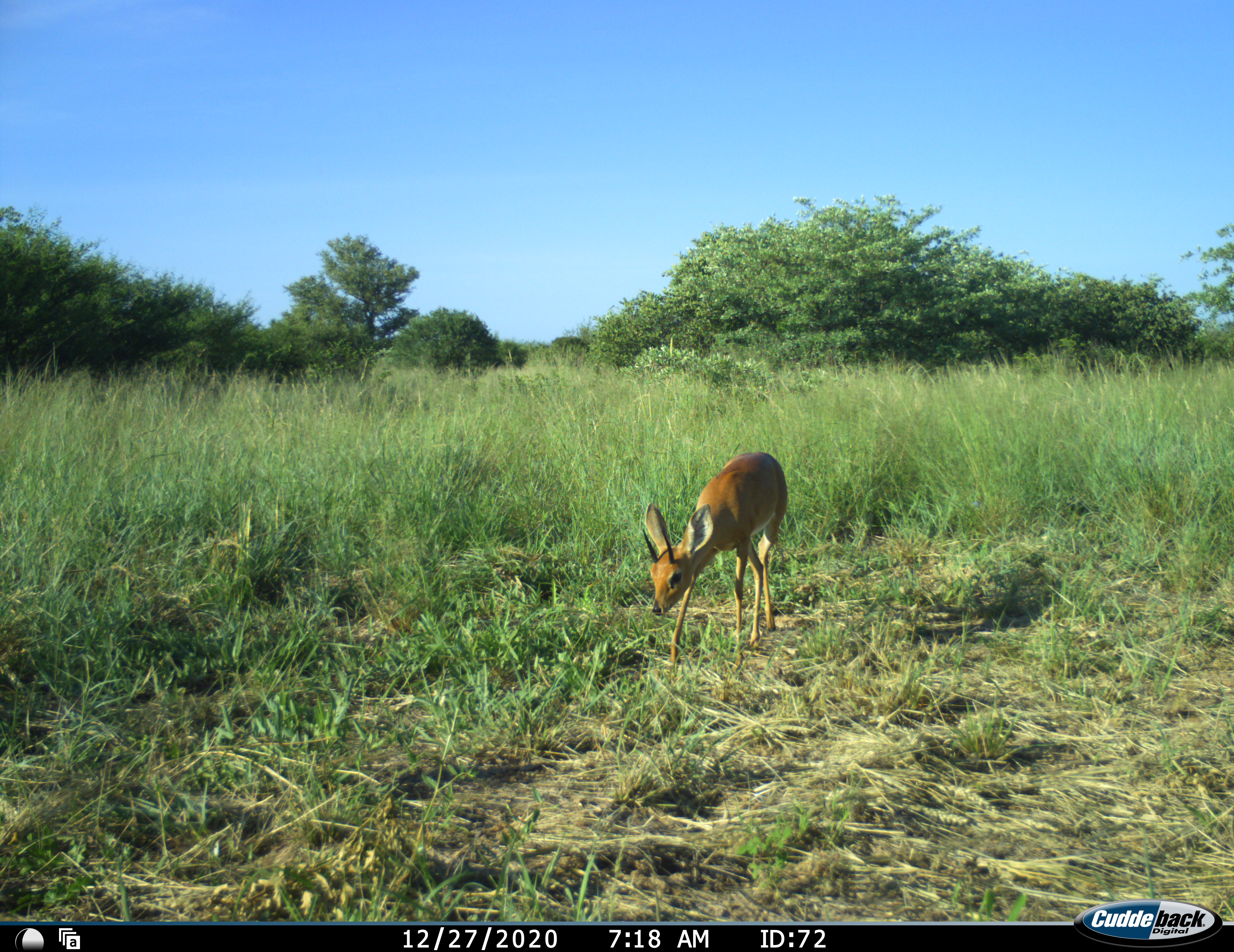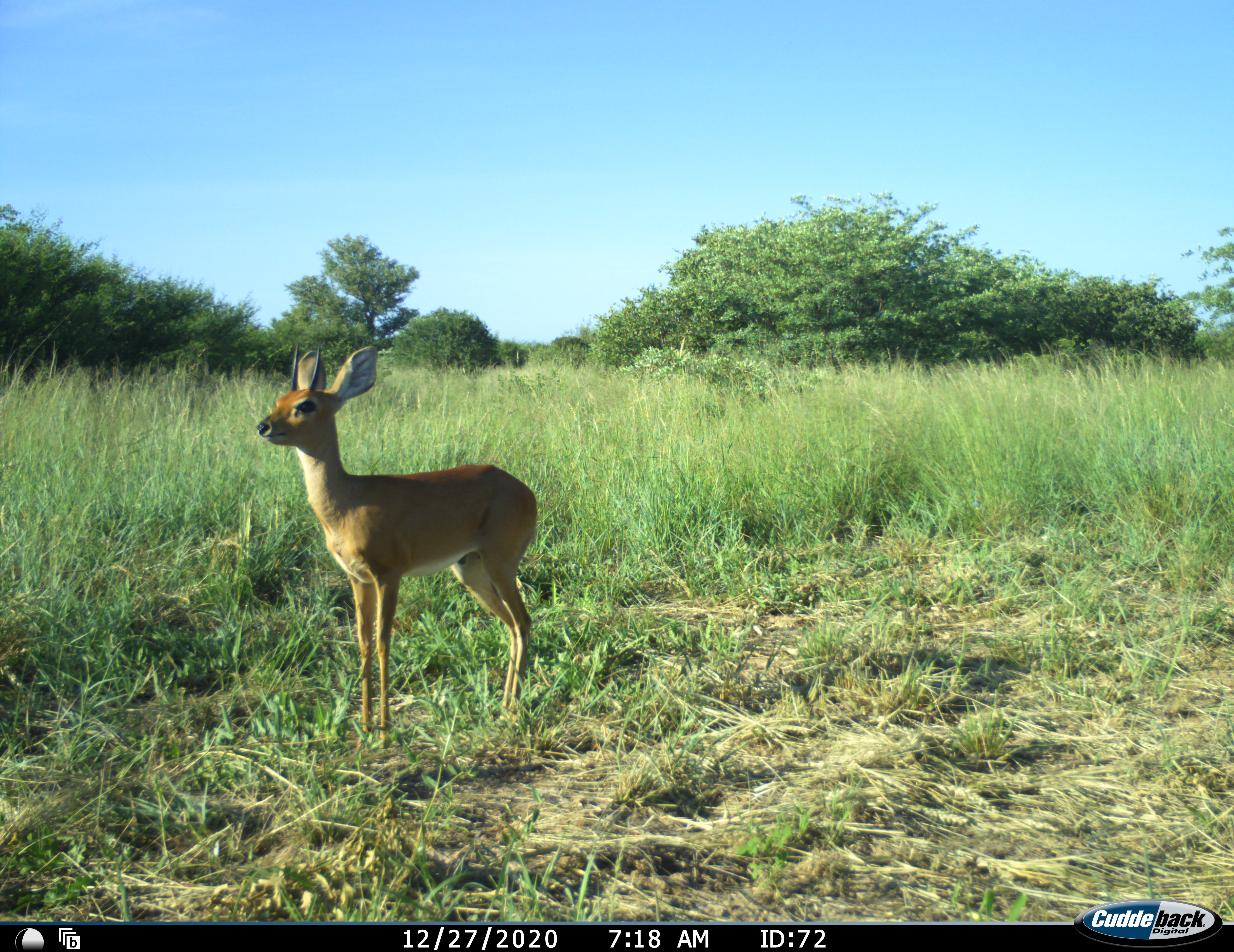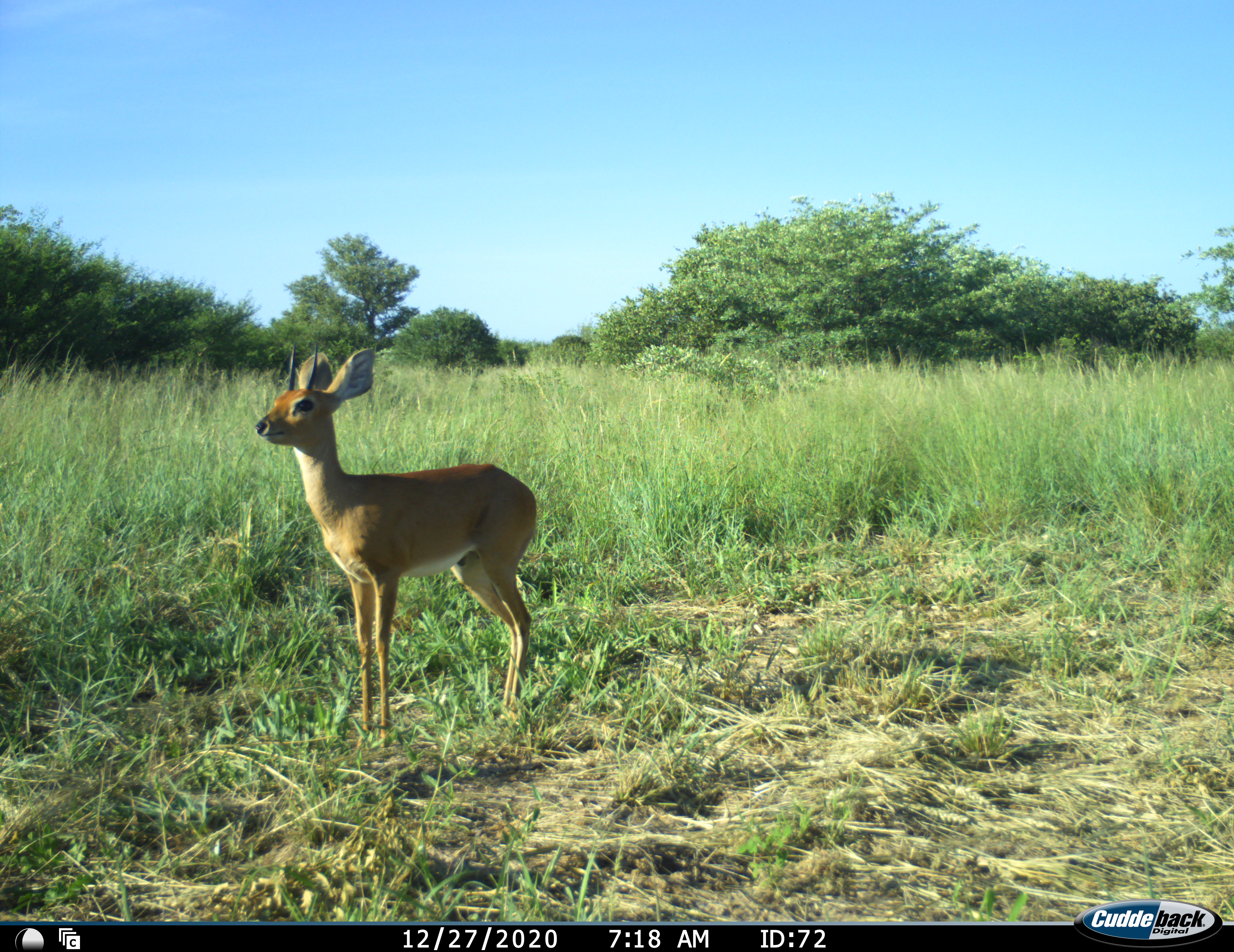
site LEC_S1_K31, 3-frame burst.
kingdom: Animalia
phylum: Chordata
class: Mammalia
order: Artiodactyla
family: Bovidae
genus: Raphicerus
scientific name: Raphicerus campestris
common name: steenbok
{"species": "steenbok (Raphicerus campestris)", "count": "1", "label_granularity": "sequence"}